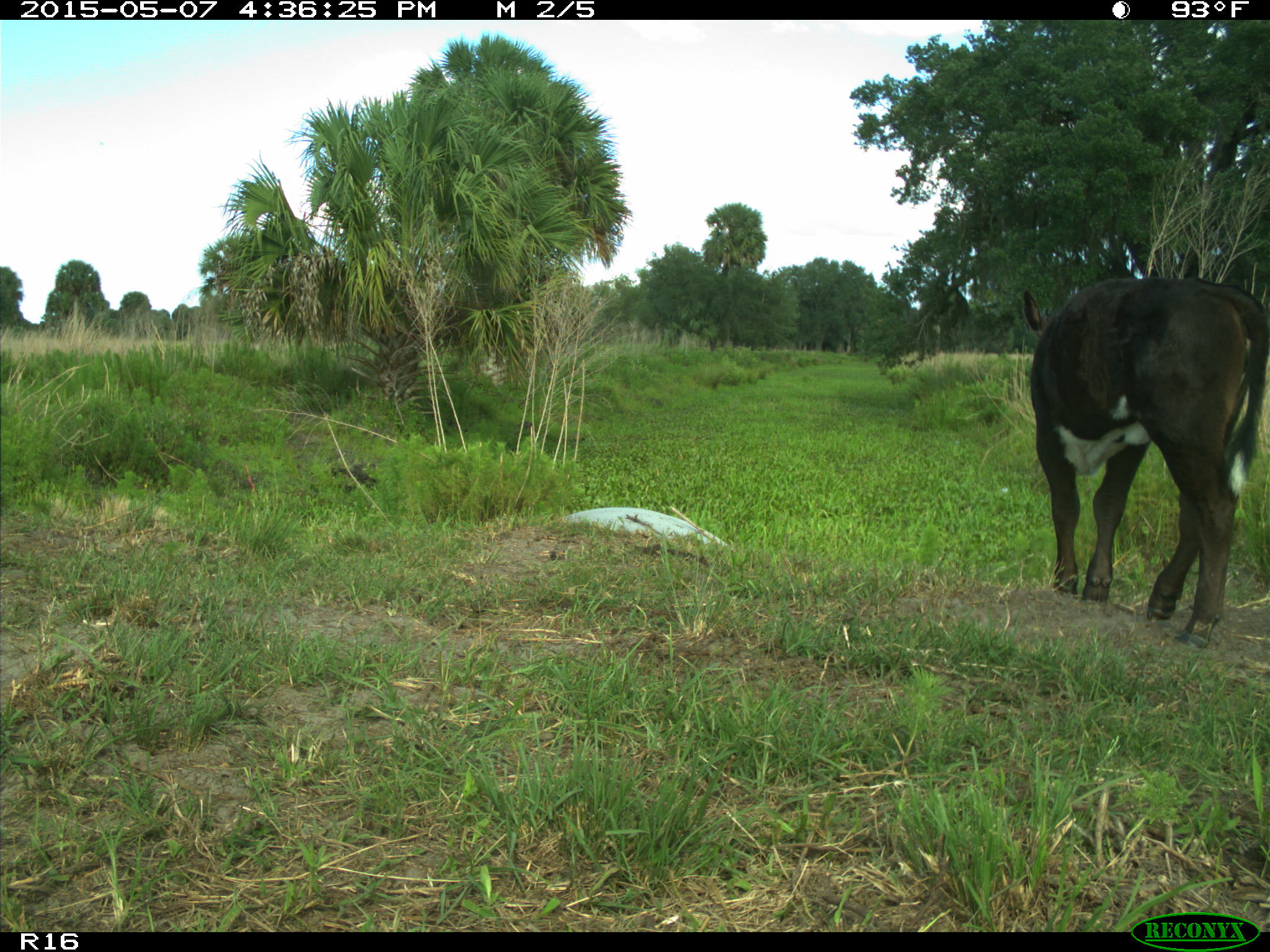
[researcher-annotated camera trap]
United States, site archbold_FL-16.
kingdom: Animalia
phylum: Chordata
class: Mammalia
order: Artiodactyla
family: Bovidae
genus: Bos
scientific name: Bos taurus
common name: domestic cow